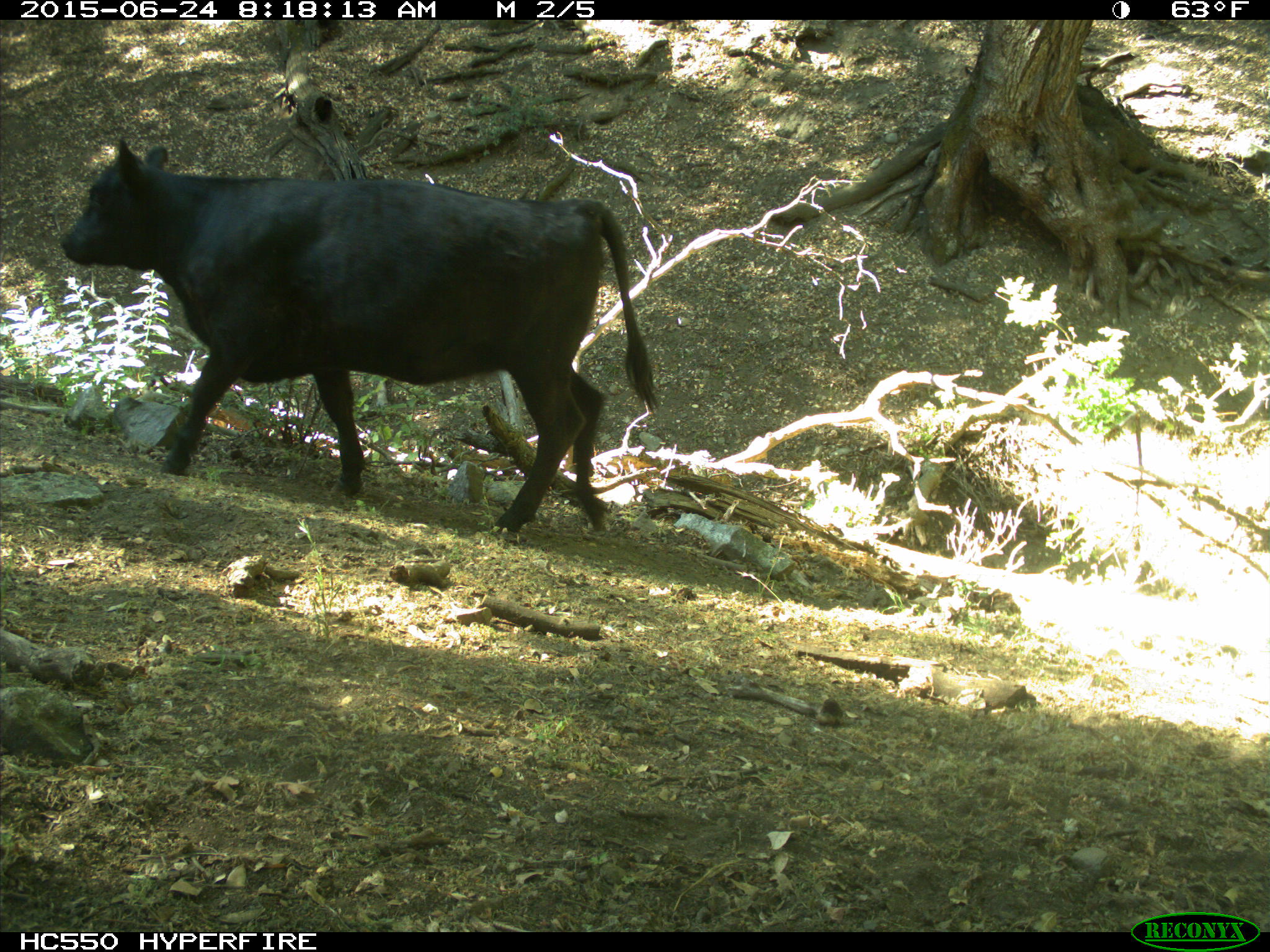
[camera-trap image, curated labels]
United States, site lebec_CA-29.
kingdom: Animalia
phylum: Chordata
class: Mammalia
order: Artiodactyla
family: Bovidae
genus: Bos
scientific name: Bos taurus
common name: domestic cow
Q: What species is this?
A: Bos taurus (domestic cow).